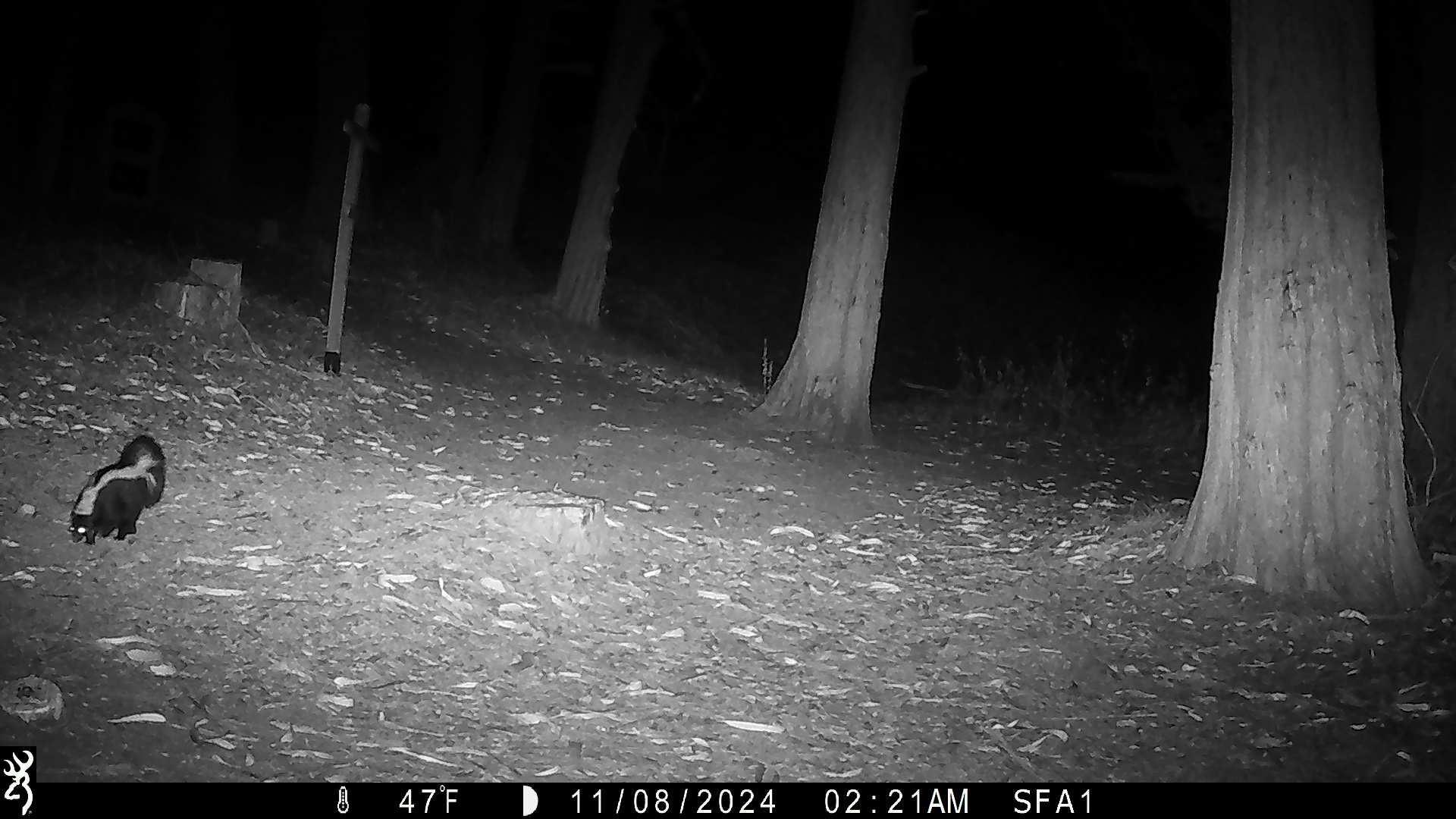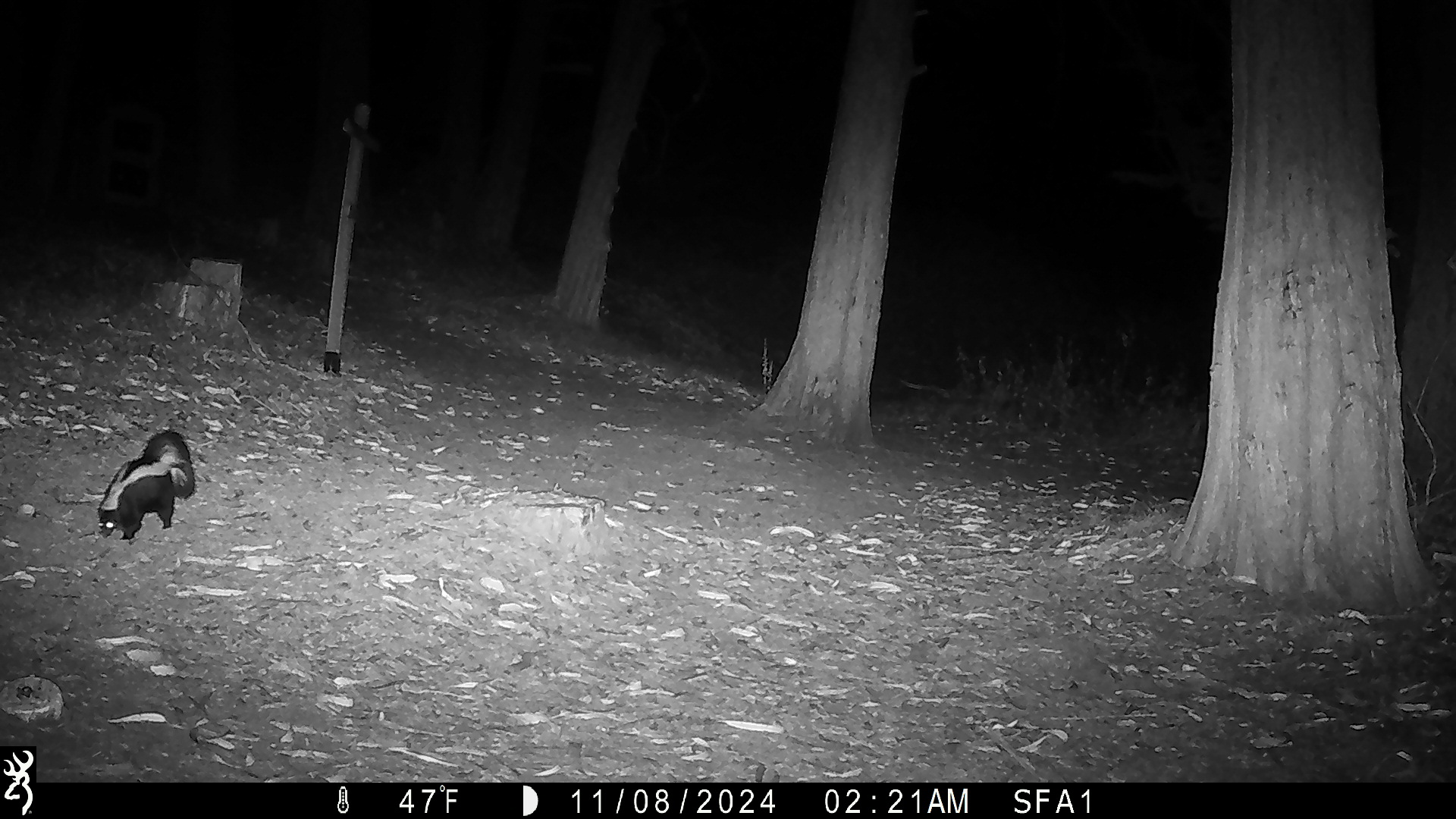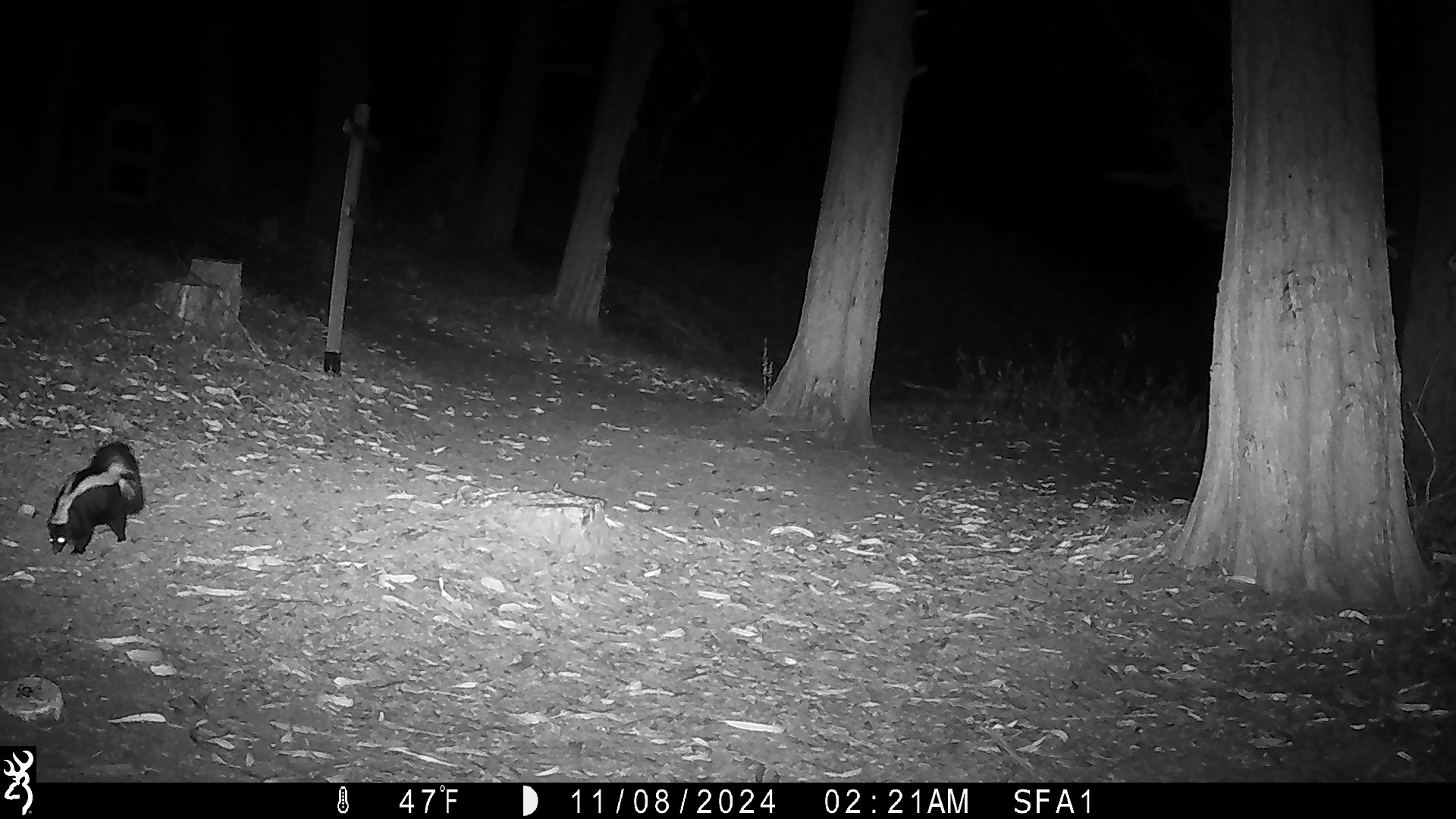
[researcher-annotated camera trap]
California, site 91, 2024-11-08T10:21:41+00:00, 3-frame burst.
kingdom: Animalia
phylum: Chordata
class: Mammalia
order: Carnivora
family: Mephitidae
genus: Mephitis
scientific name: Mephitis mephitis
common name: striped skunk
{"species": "striped skunk (Mephitis mephitis)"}